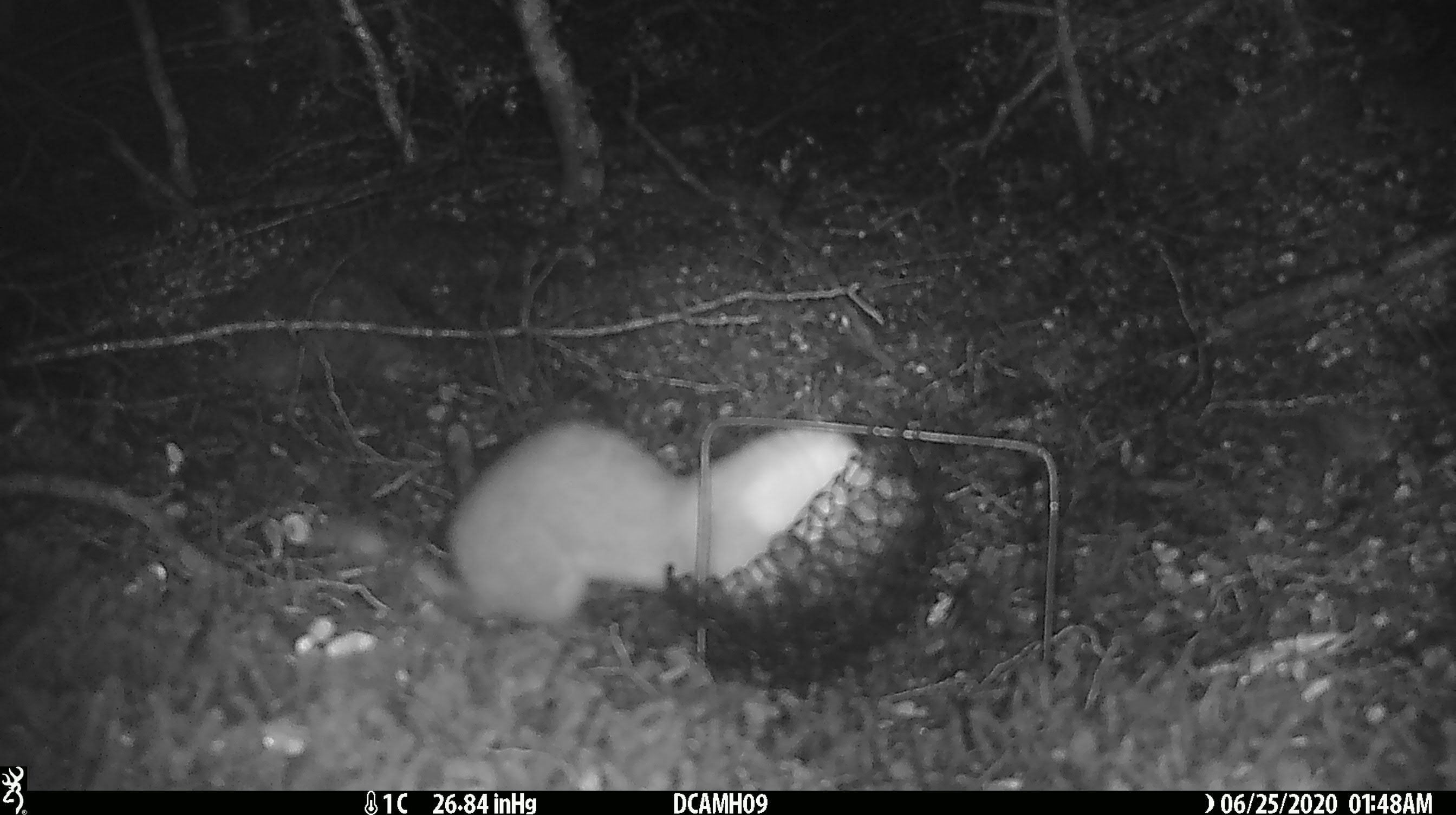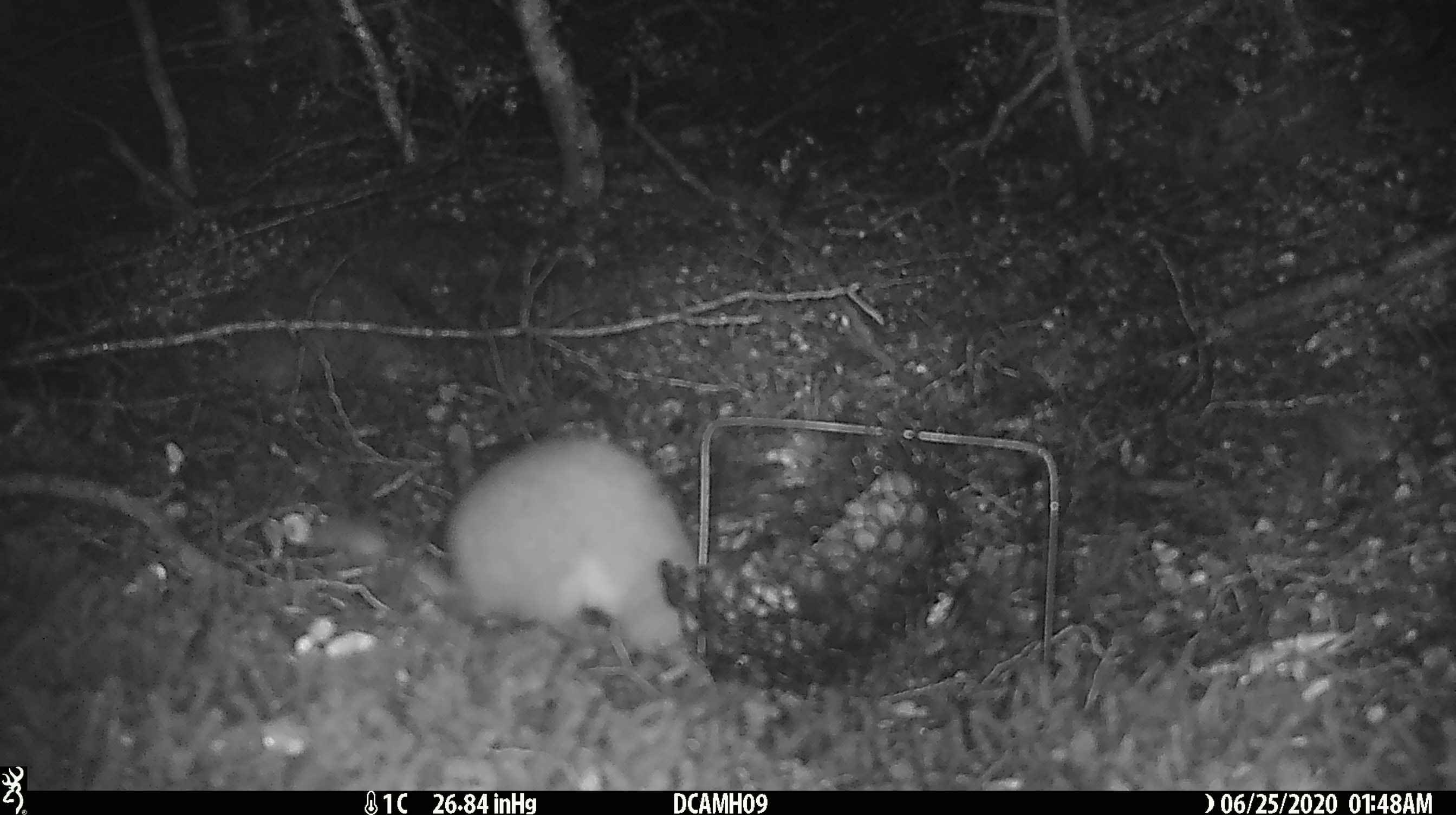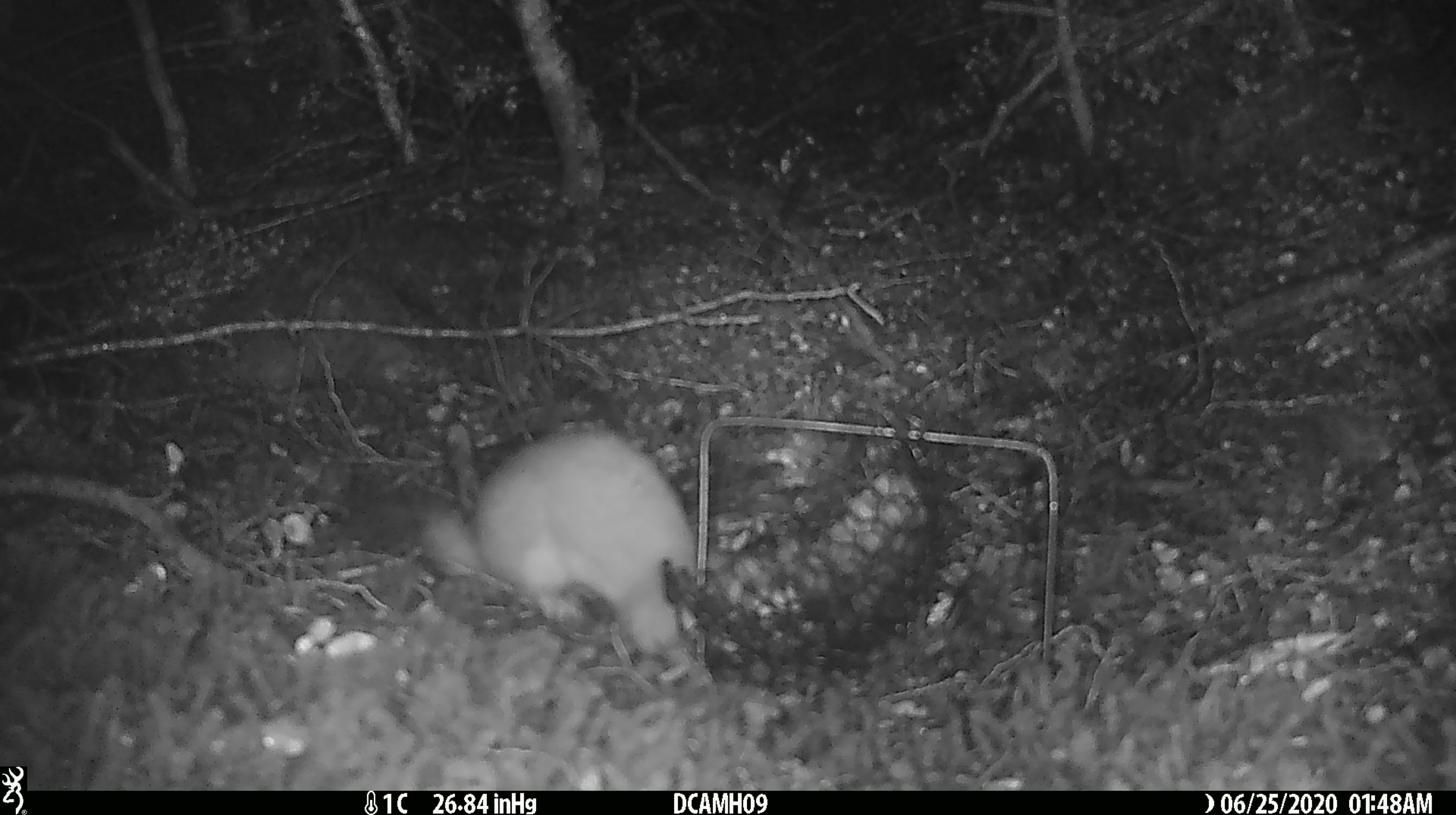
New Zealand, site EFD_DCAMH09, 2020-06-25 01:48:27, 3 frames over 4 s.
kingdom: Animalia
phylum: Chordata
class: Mammalia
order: Carnivora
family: Mustelidae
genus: Mustela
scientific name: Mustela erminea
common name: stoat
Stoat (Mustela erminea).